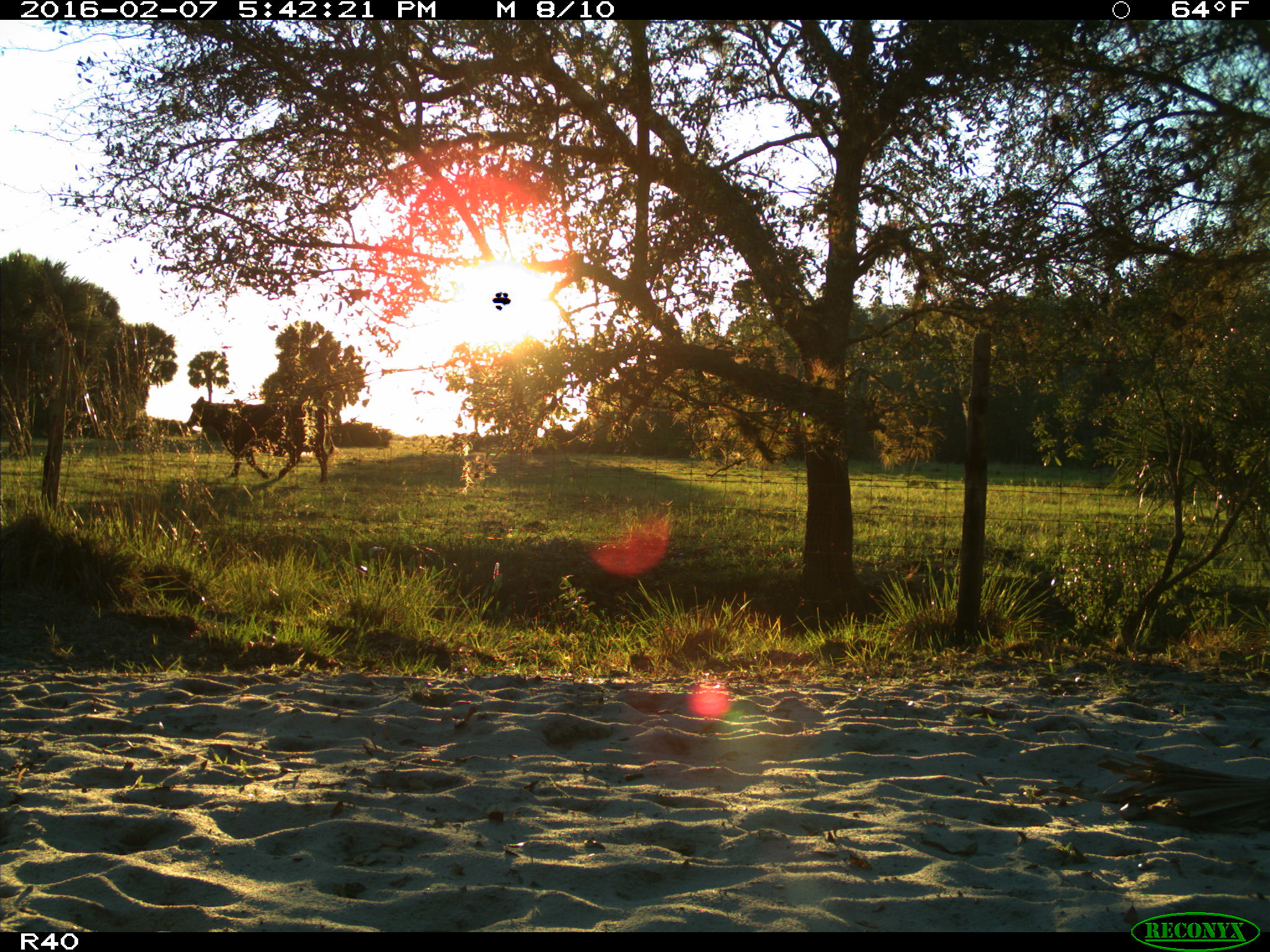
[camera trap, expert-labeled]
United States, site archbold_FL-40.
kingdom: Animalia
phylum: Chordata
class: Mammalia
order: Artiodactyla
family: Bovidae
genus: Bos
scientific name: Bos taurus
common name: domestic cow